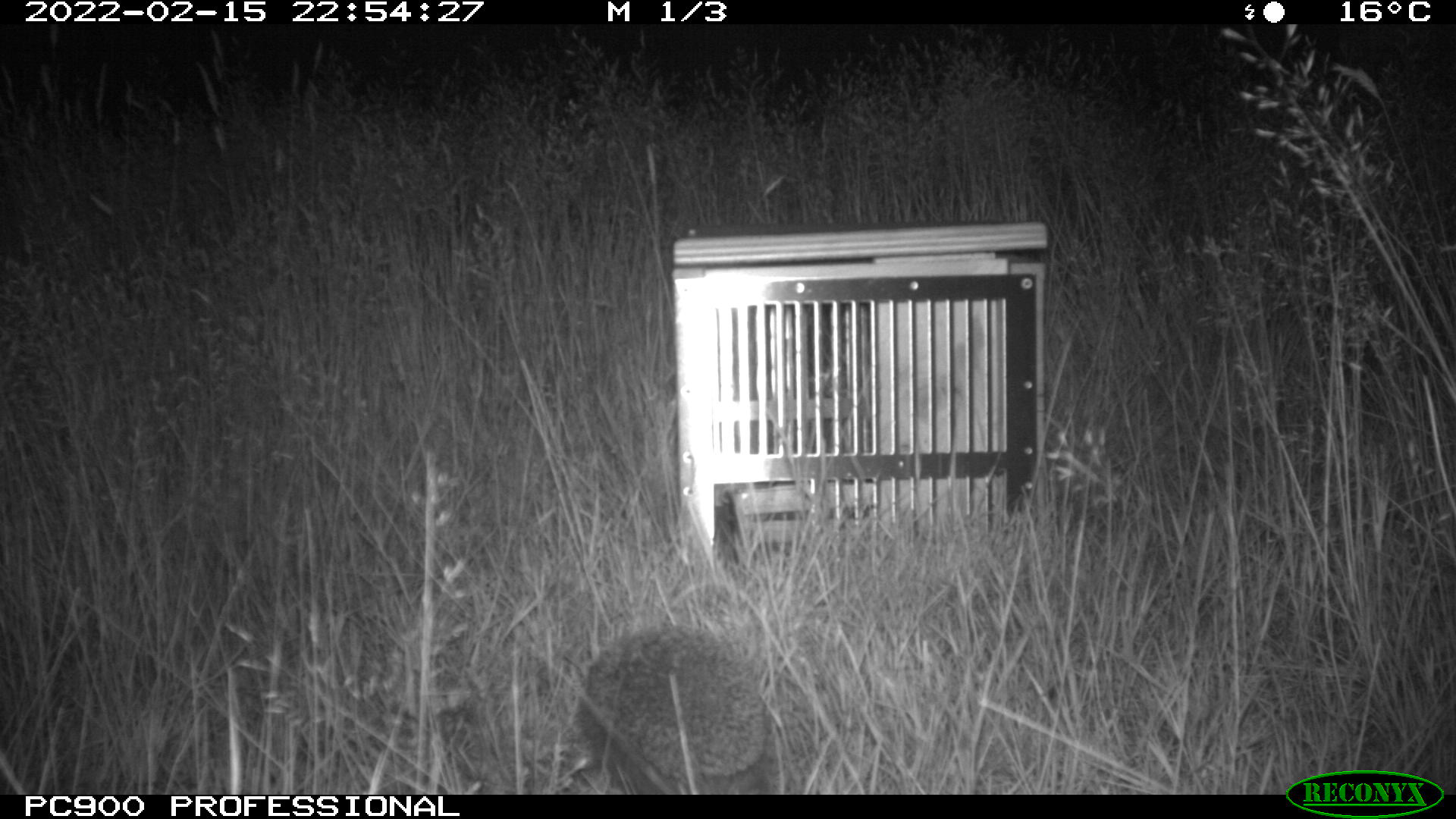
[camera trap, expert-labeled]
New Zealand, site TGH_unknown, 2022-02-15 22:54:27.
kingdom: Animalia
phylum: Chordata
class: Mammalia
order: Eulipotyphla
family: Erinaceidae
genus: Erinaceus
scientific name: Erinaceus europaeus europaeus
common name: european hedgehog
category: hedgehog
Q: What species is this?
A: Hedgehog (european hedgehog) (Erinaceus europaeus europaeus).